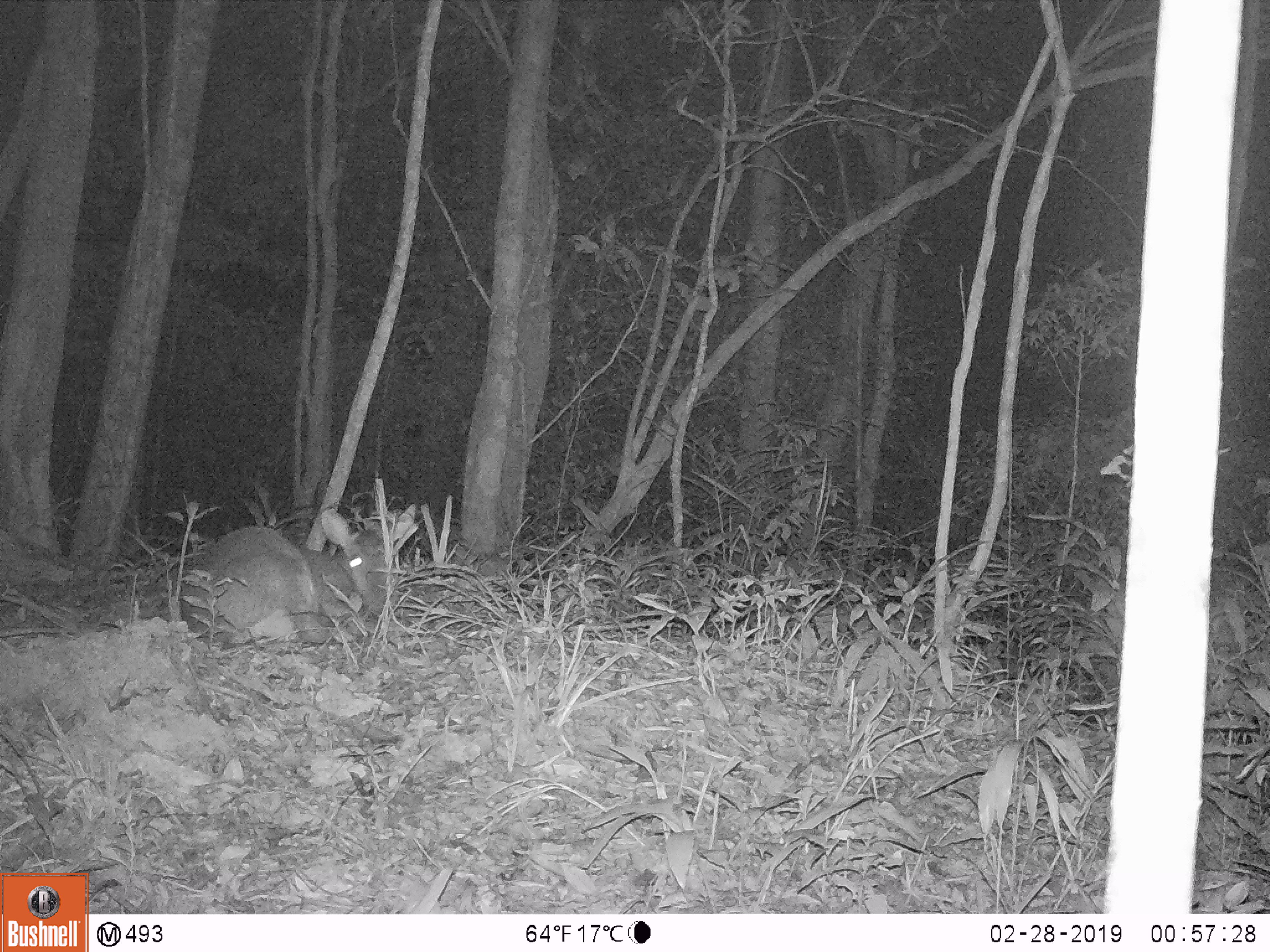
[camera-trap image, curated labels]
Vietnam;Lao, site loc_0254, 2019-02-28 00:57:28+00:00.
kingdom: Animalia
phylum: Chordata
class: Mammalia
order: Artiodactyla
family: Cervidae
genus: Muntiacus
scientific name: Muntiacus vuquangensis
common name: large-antlered muntjac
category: large antlered muntjac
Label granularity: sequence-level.